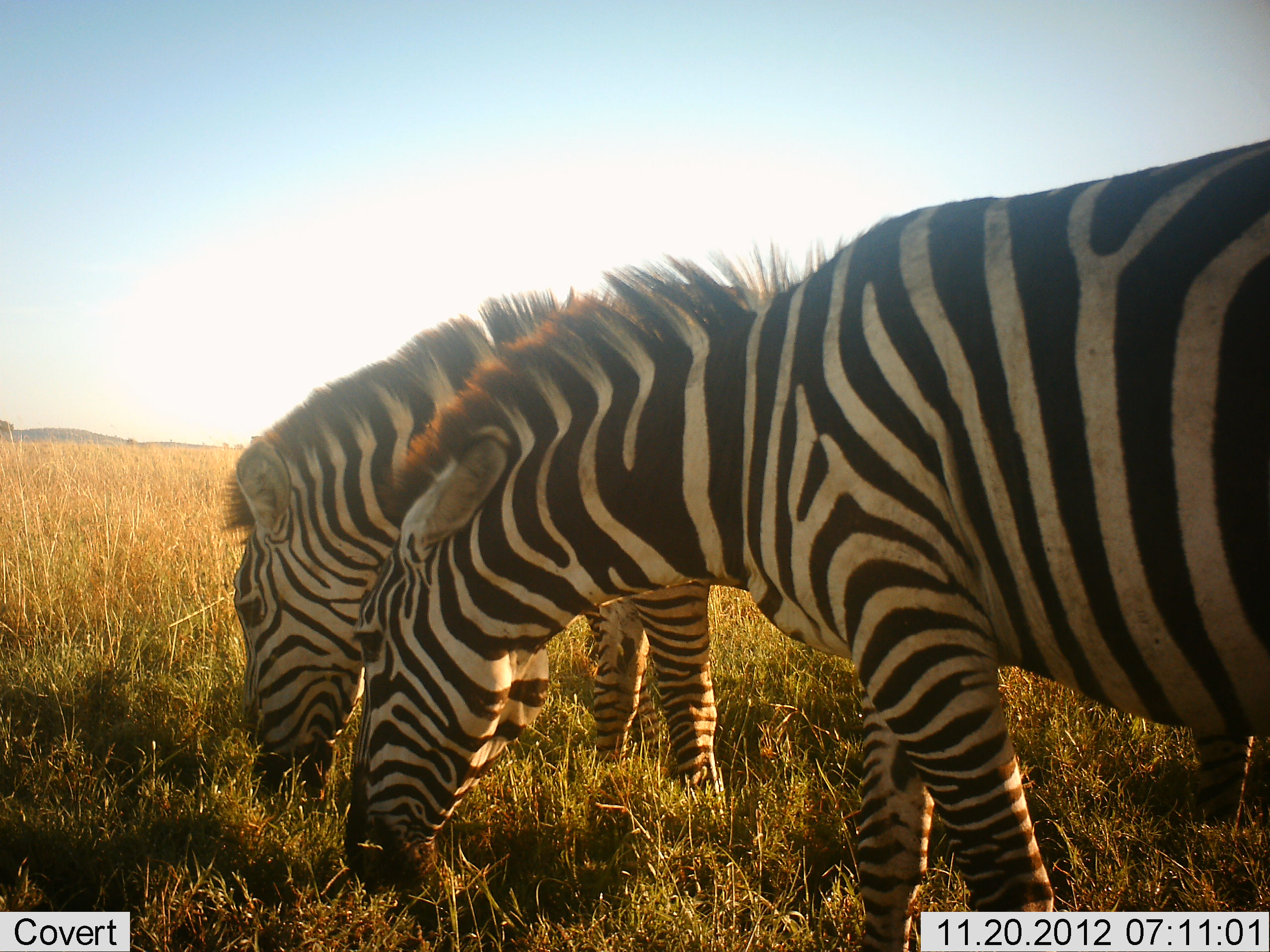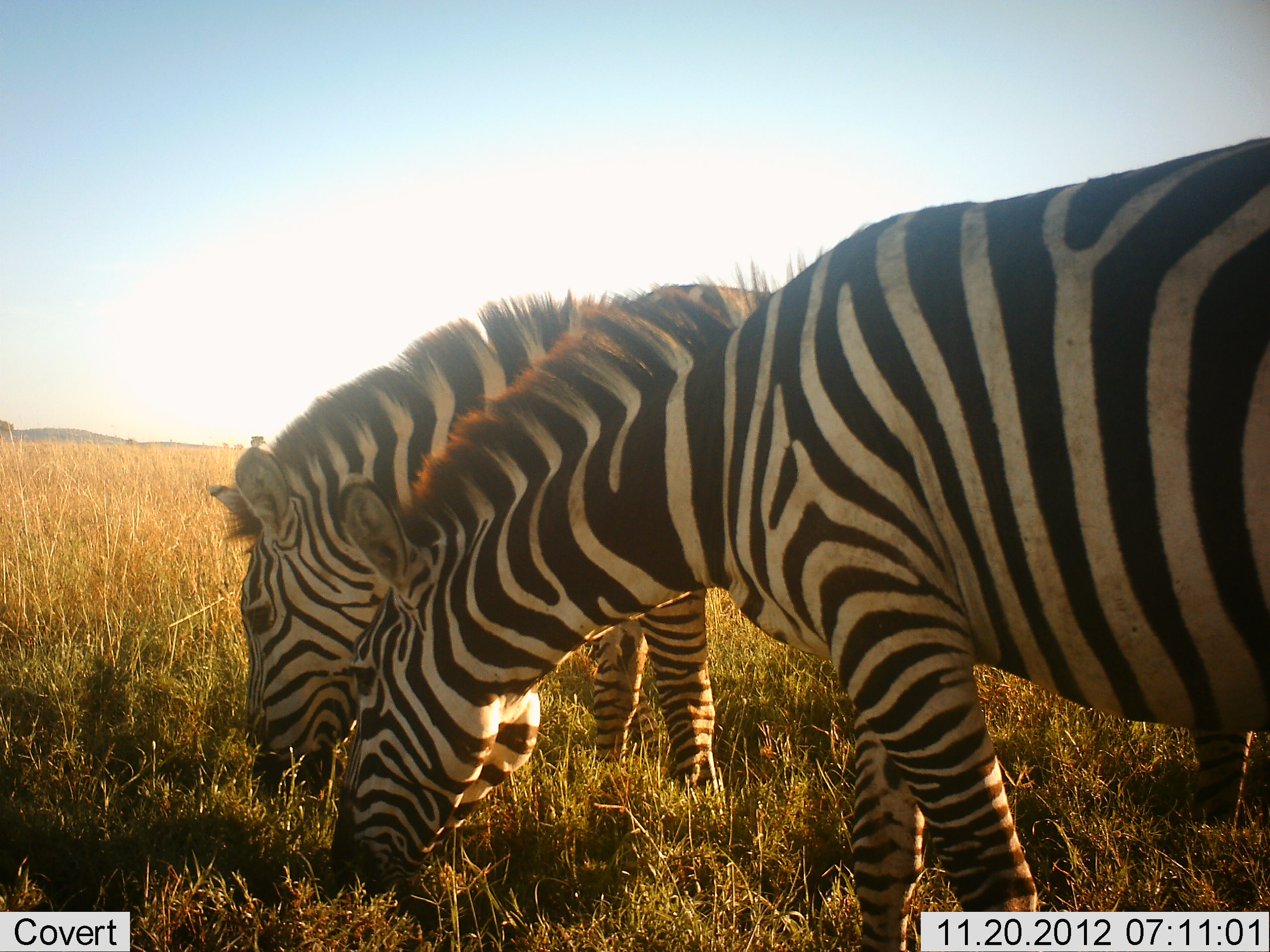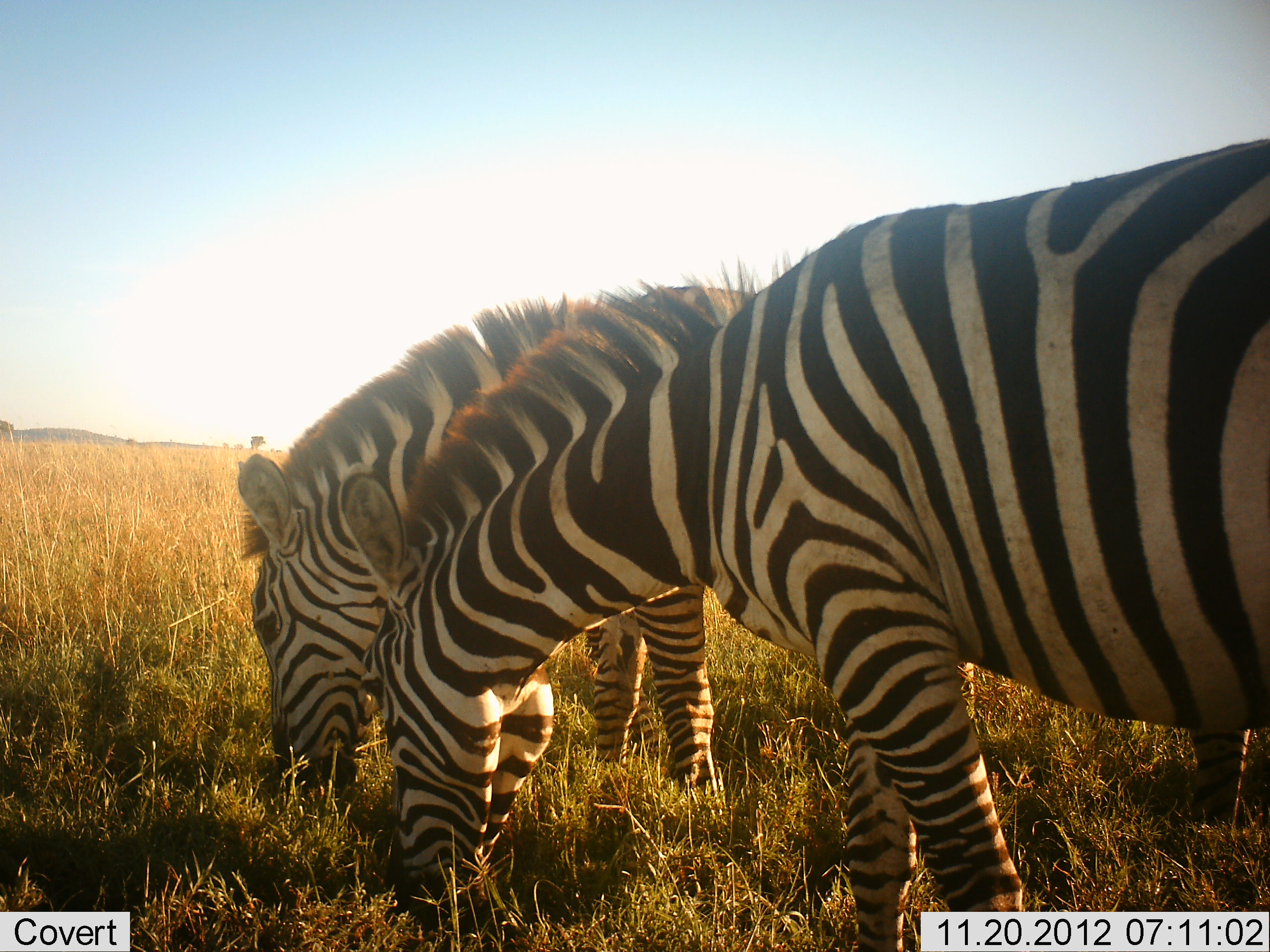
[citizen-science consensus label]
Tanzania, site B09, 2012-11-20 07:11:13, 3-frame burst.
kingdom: Animalia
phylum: Chordata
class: Mammalia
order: Perissodactyla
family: Equidae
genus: Equus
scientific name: Equus quagga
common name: plains zebra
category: zebra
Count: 2.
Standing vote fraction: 30%.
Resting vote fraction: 0%.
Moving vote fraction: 0%.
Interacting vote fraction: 0%.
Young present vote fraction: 0%.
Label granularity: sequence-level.